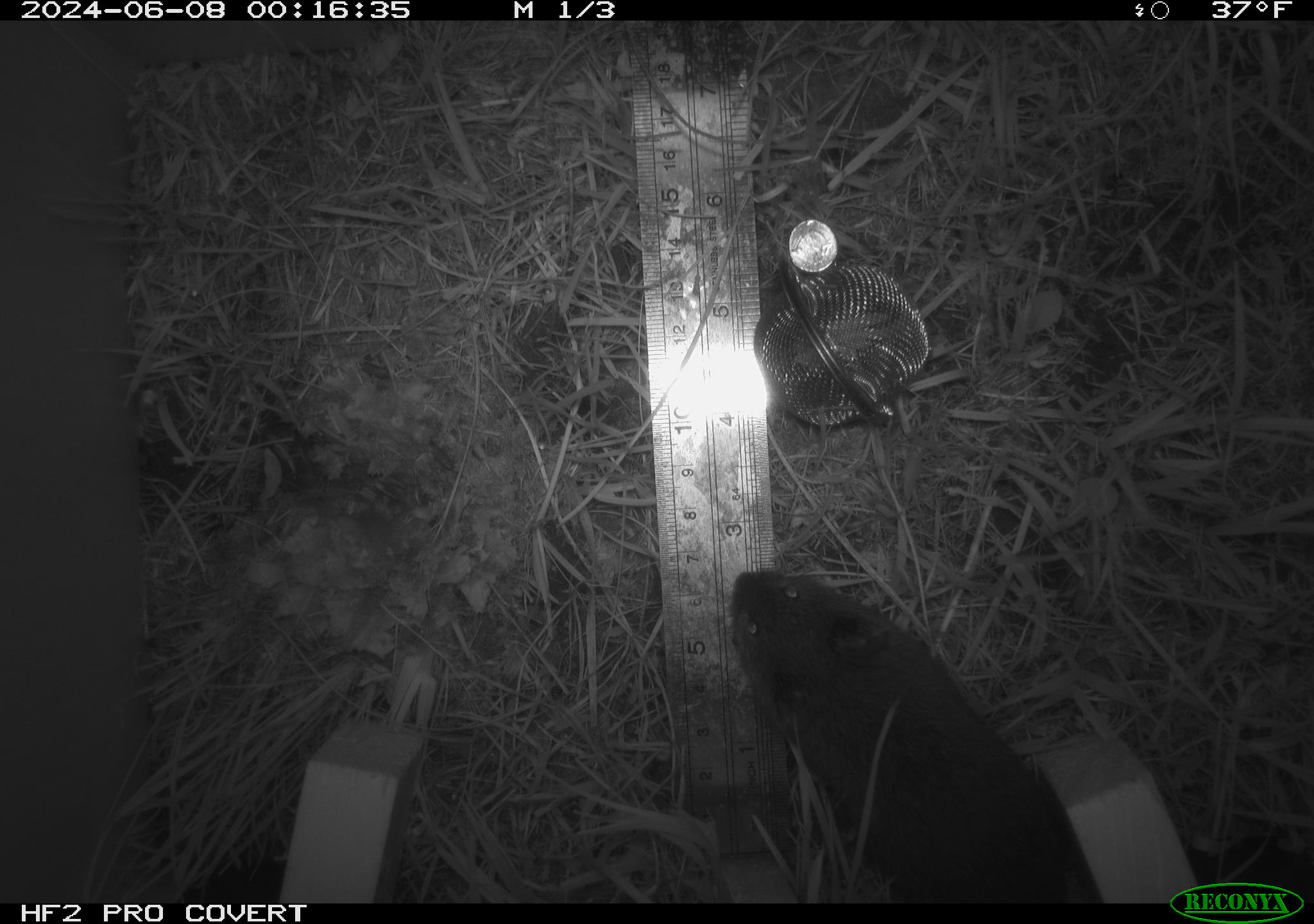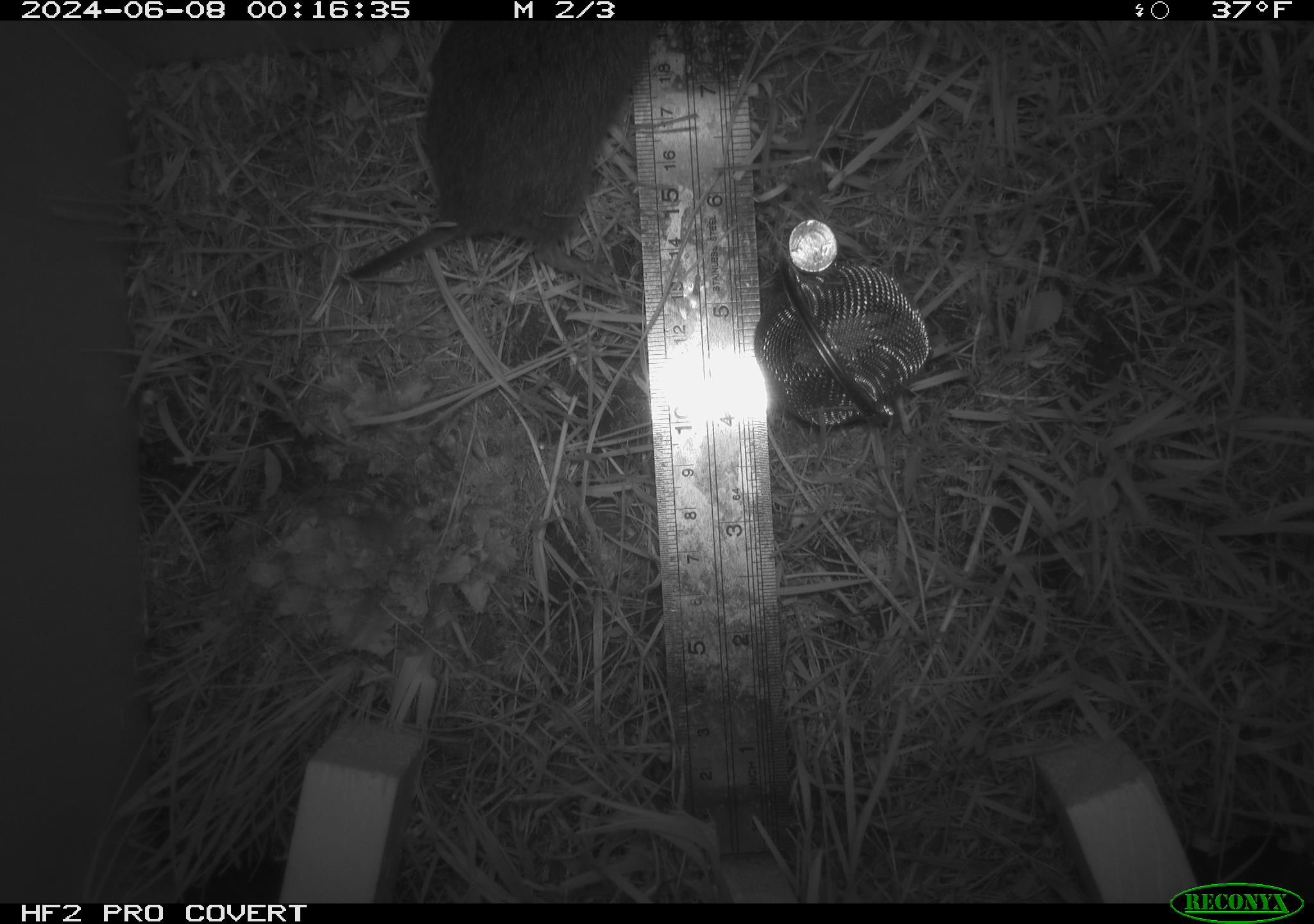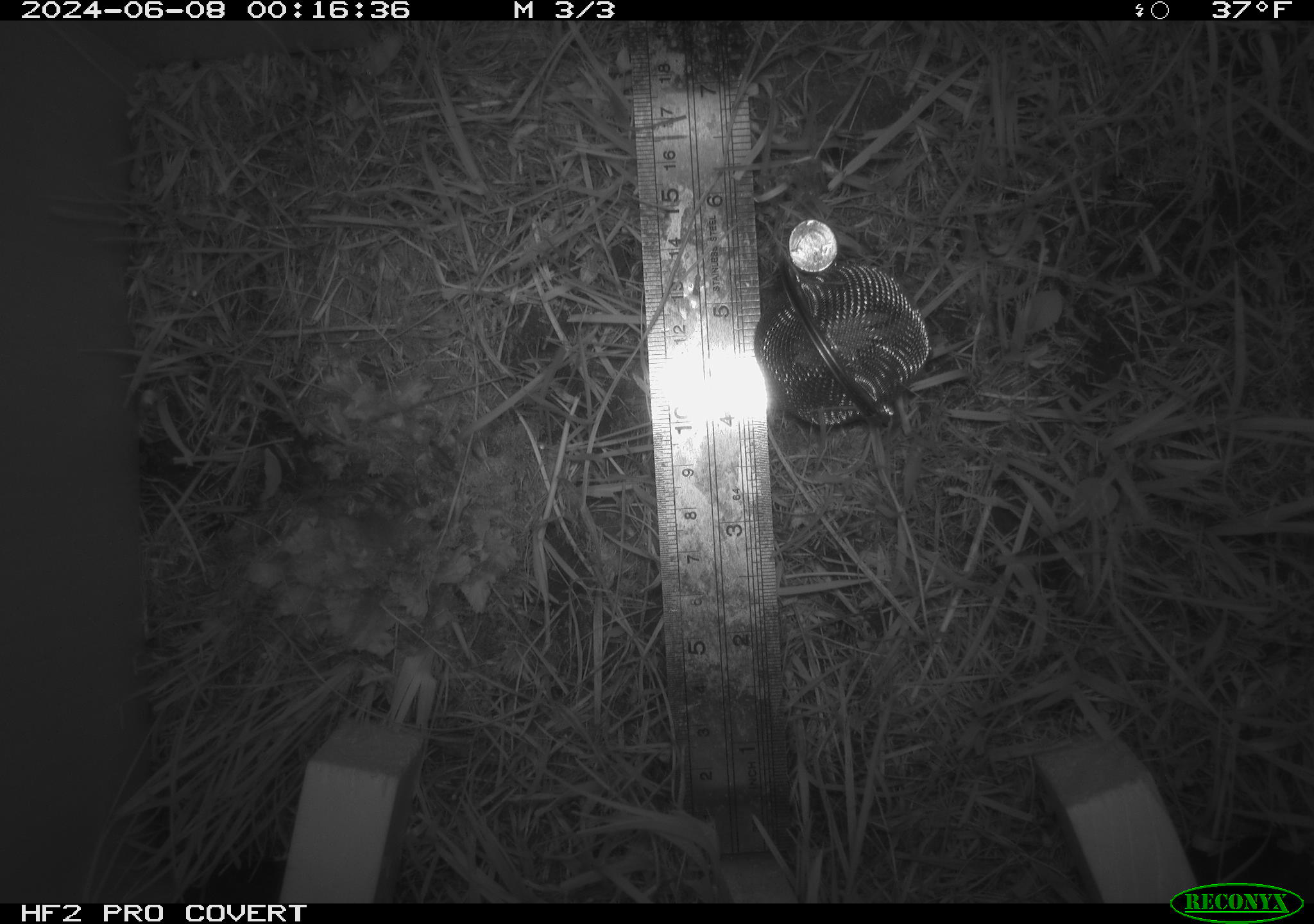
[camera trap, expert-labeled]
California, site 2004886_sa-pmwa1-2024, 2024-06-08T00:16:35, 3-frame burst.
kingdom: Animalia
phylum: Chordata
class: Mammalia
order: Rodentia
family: Cricetidae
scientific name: Arvicolinae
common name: voles, lemmings, and muskrats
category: arvicolinae subfamily